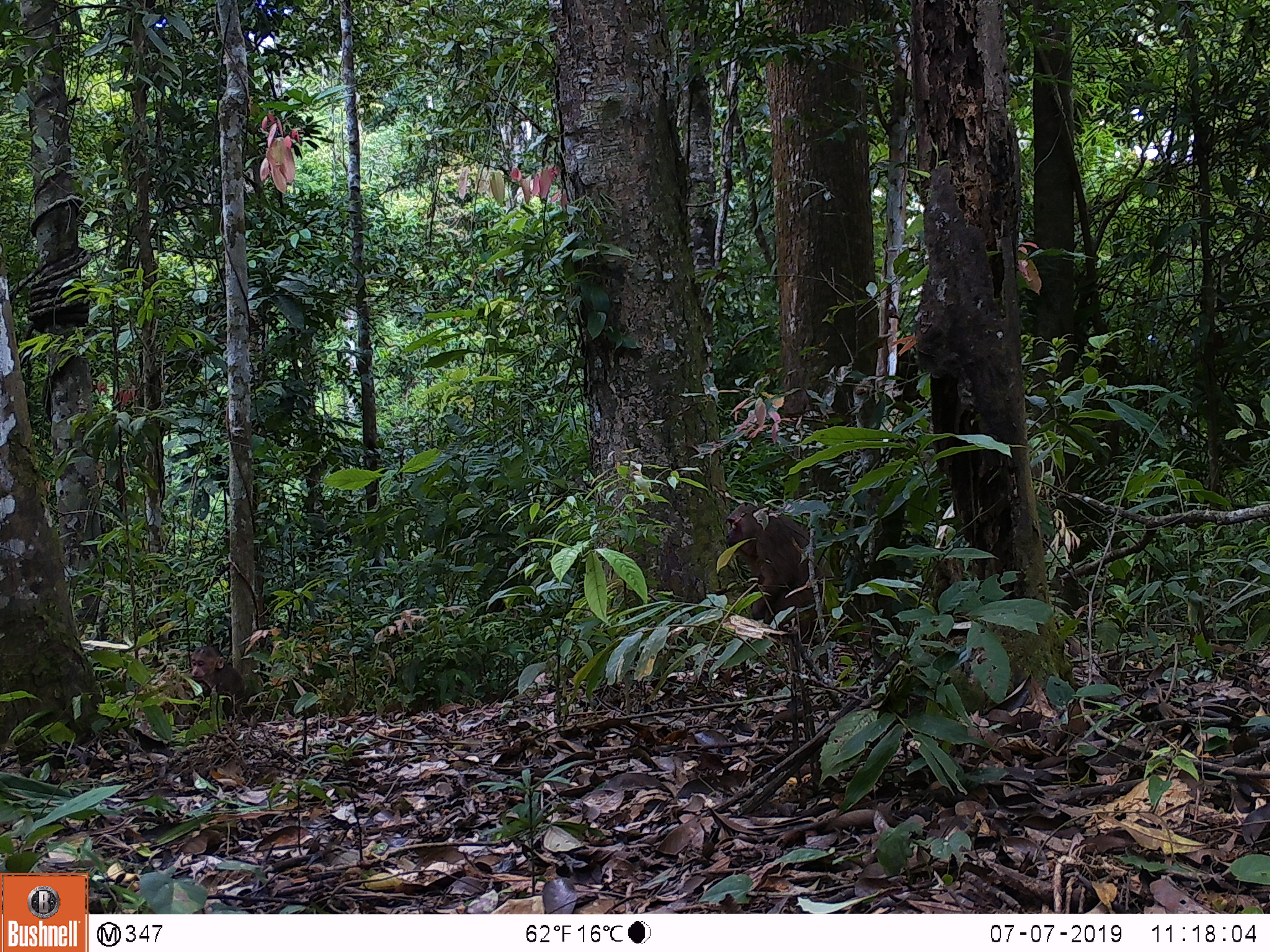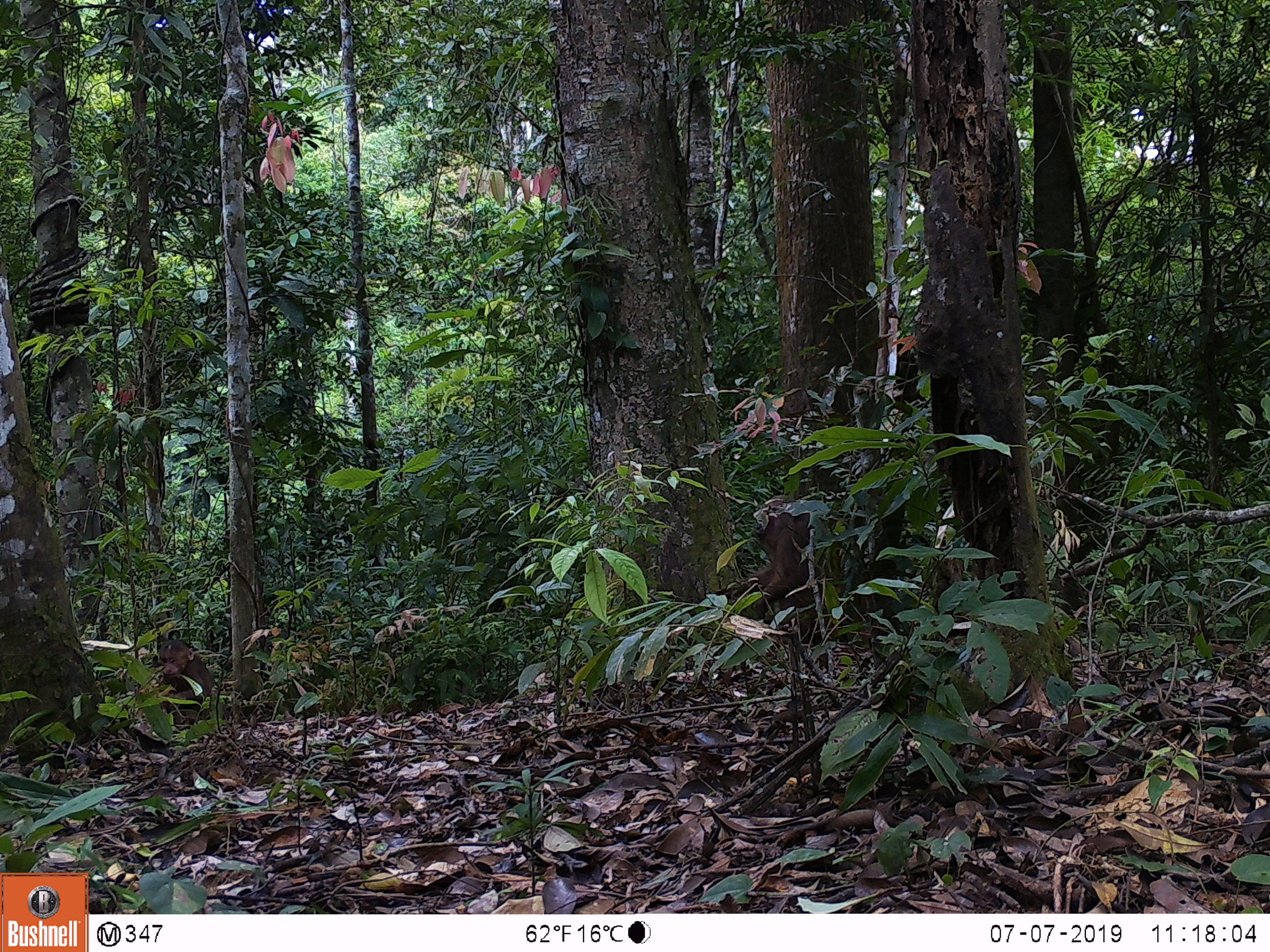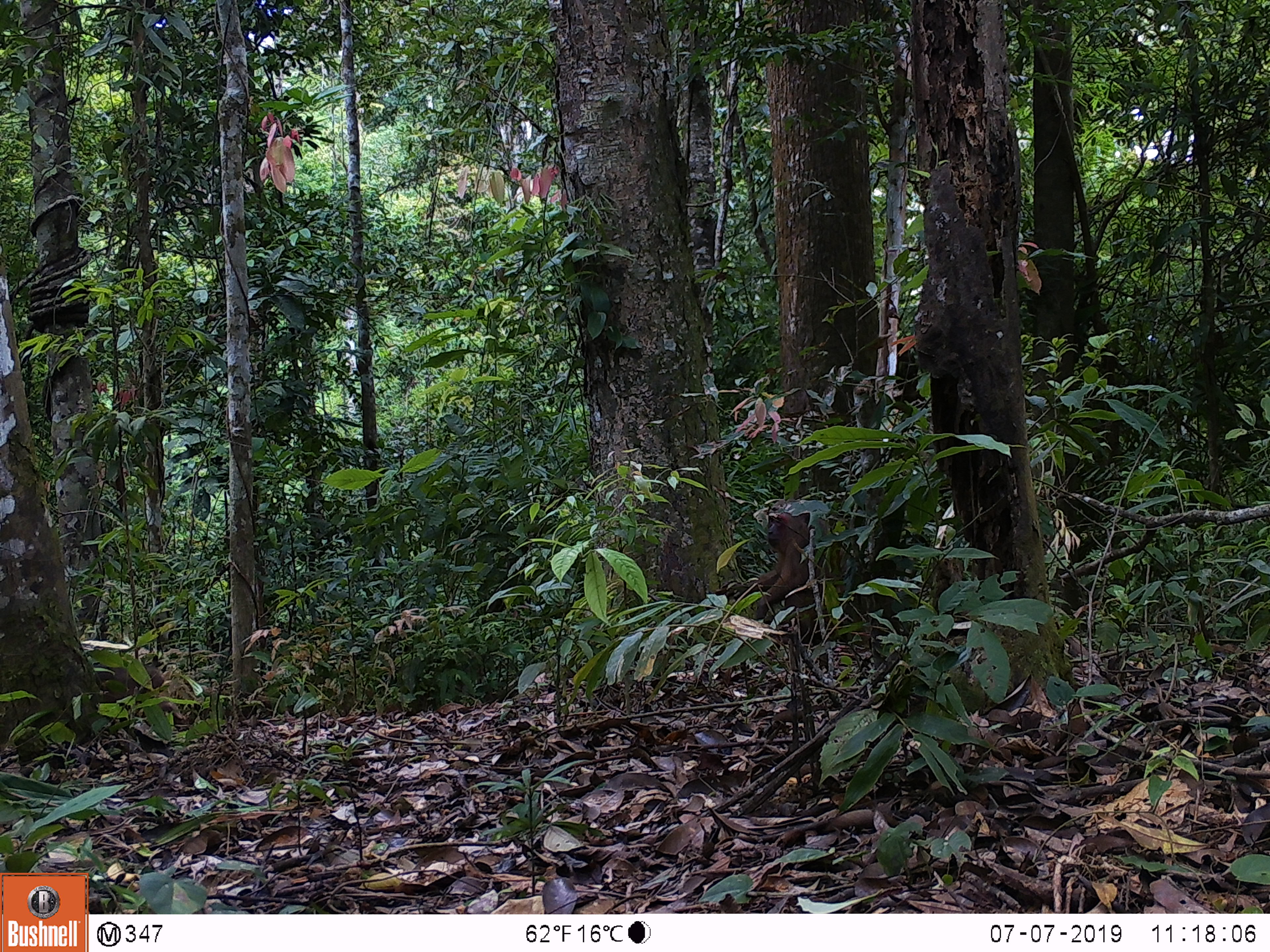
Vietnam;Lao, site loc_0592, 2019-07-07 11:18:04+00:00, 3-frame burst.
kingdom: Animalia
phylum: Chordata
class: Mammalia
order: Primates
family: Cercopithecidae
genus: Macaca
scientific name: Macaca arctoides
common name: stump-tailed macaque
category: stump tailed macaque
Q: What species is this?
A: Stump tailed macaque (stump-tailed macaque) (Macaca arctoides).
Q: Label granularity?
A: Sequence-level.